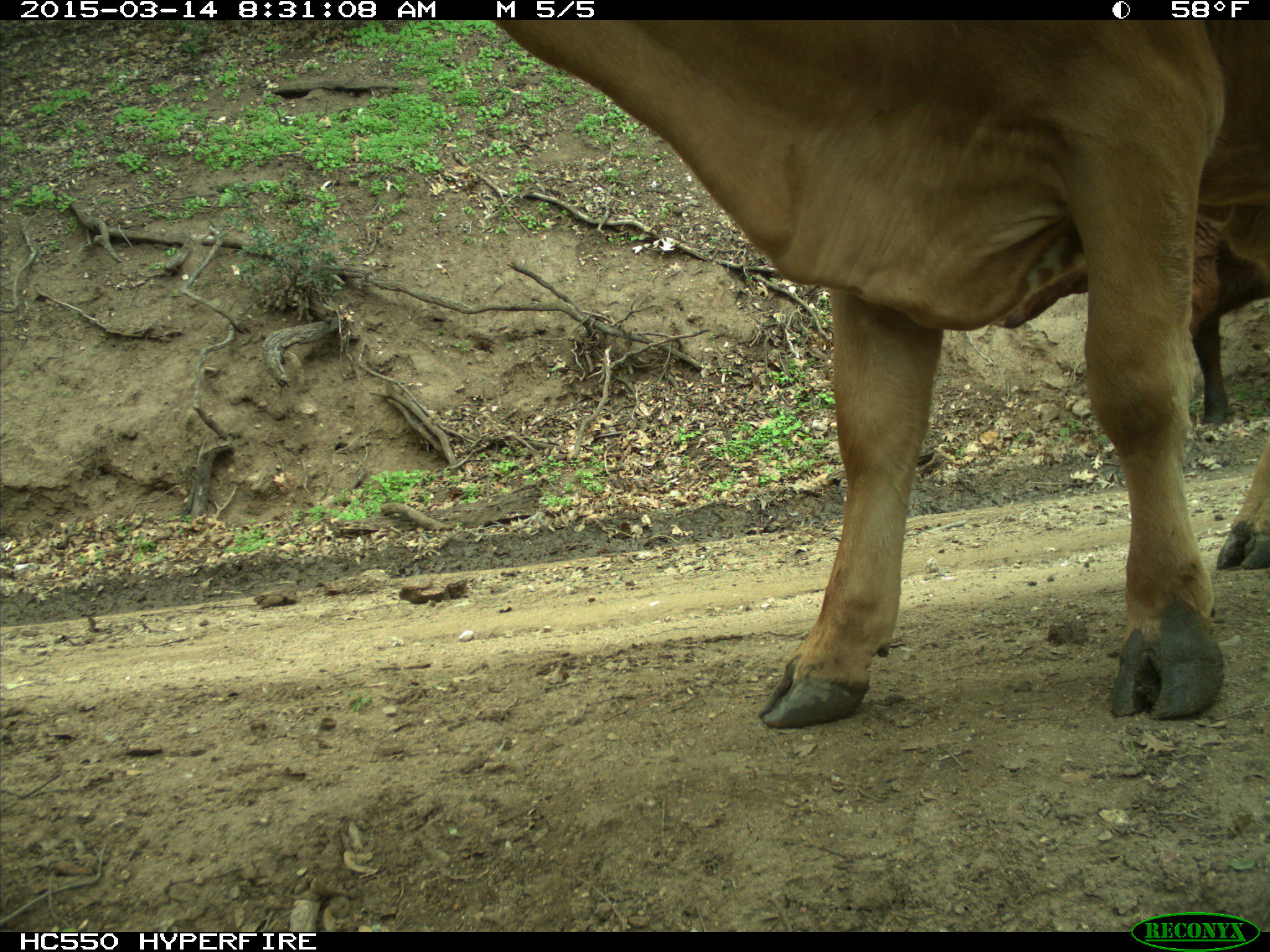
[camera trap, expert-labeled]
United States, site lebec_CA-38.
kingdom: Animalia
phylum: Chordata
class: Mammalia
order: Artiodactyla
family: Bovidae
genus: Bos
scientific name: Bos taurus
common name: domestic cow